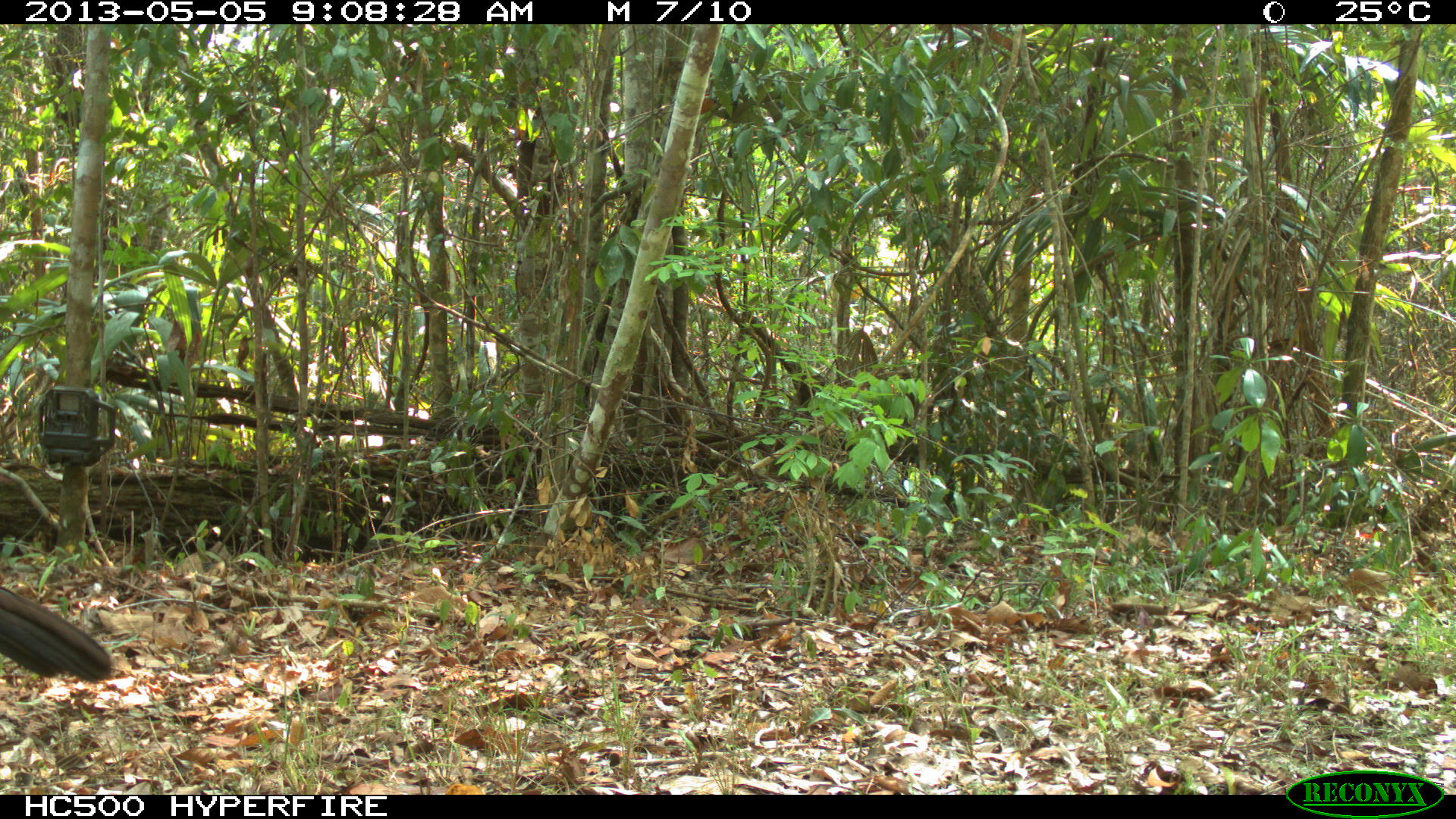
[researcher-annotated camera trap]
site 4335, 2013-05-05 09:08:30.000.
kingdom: Animalia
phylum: Chordata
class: Aves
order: Galliformes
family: Cracidae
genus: Crax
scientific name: Crax rubra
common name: great curassow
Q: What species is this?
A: Crax rubra (great curassow).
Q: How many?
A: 1.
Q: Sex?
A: Female.